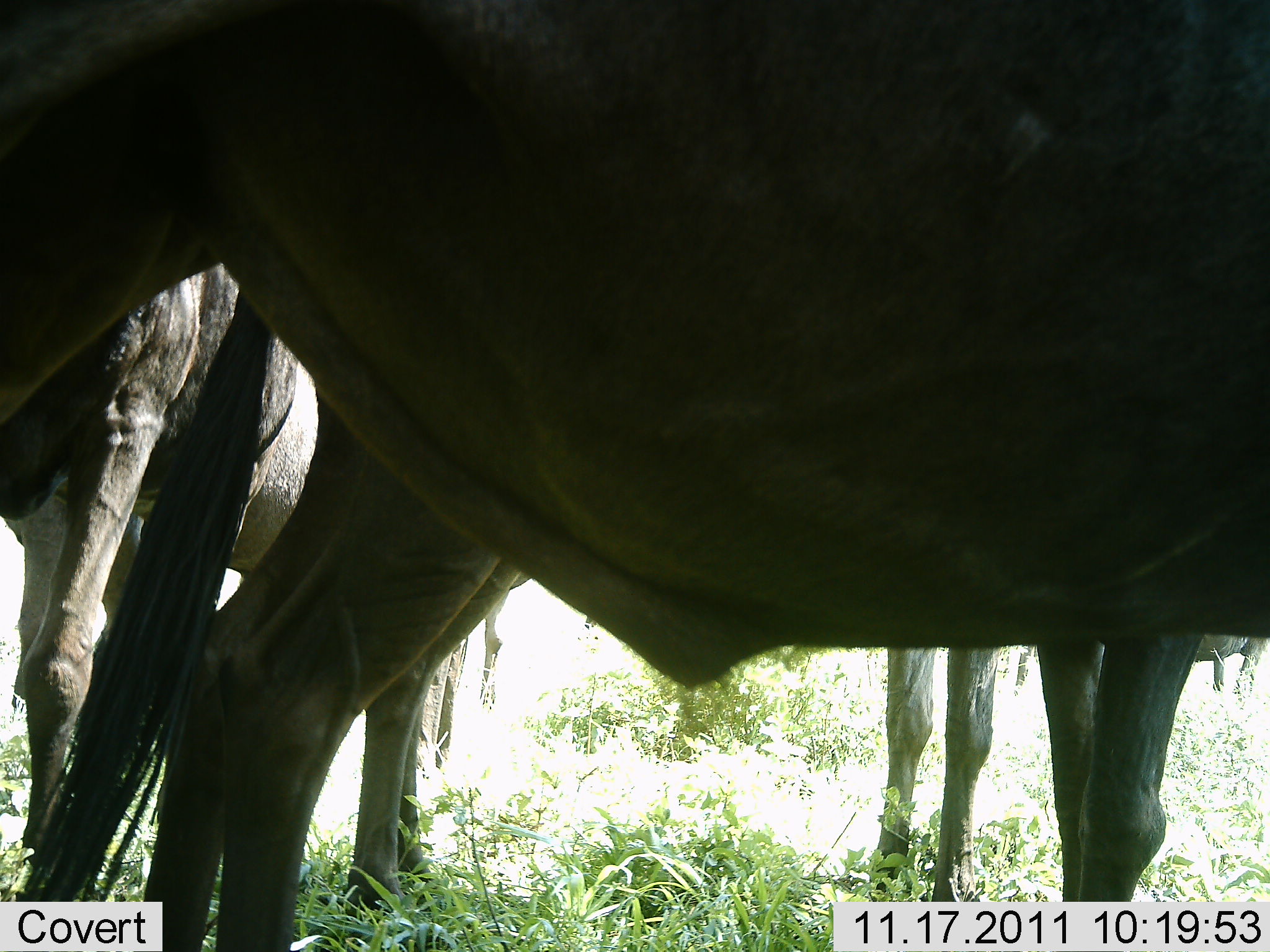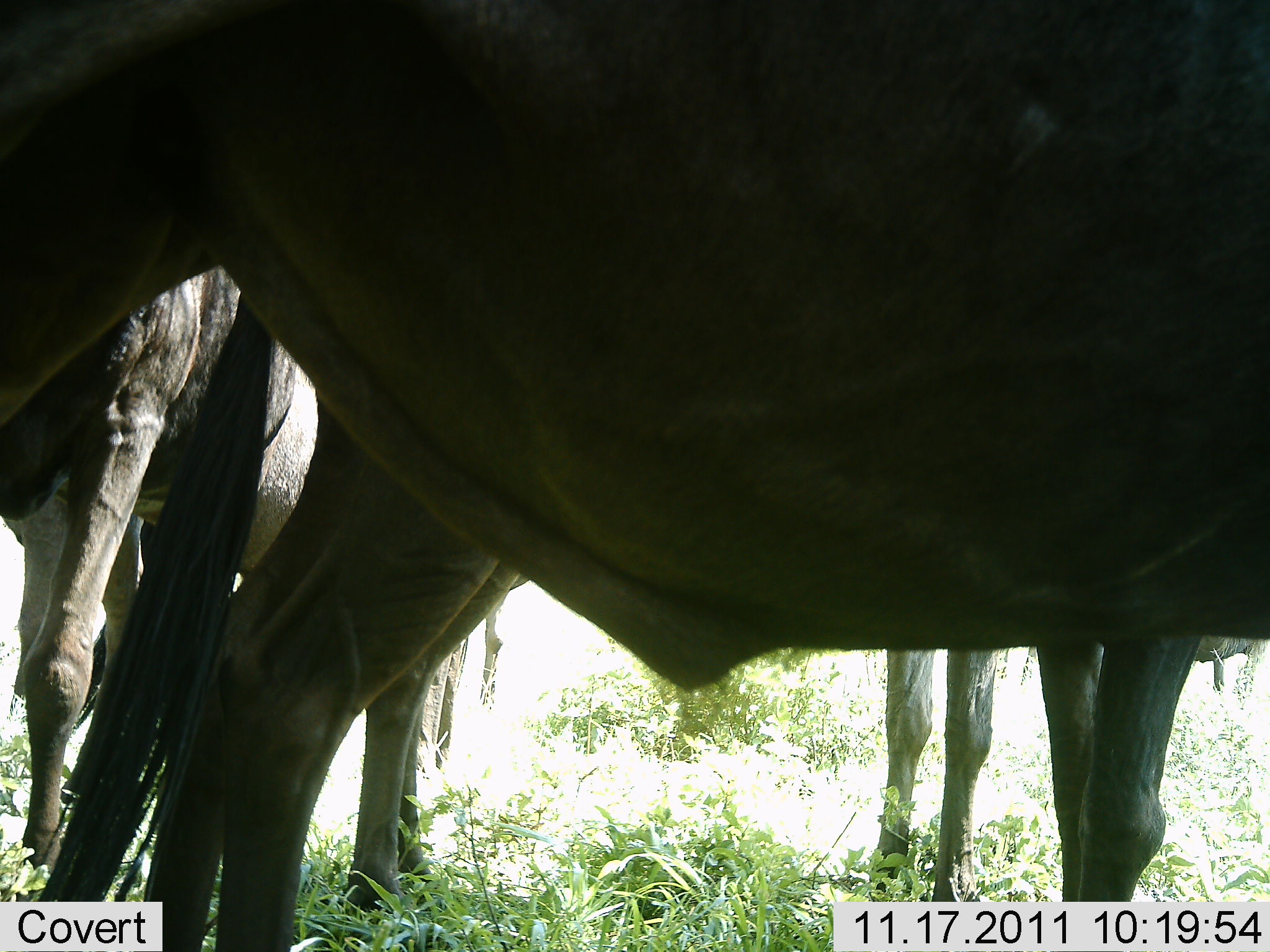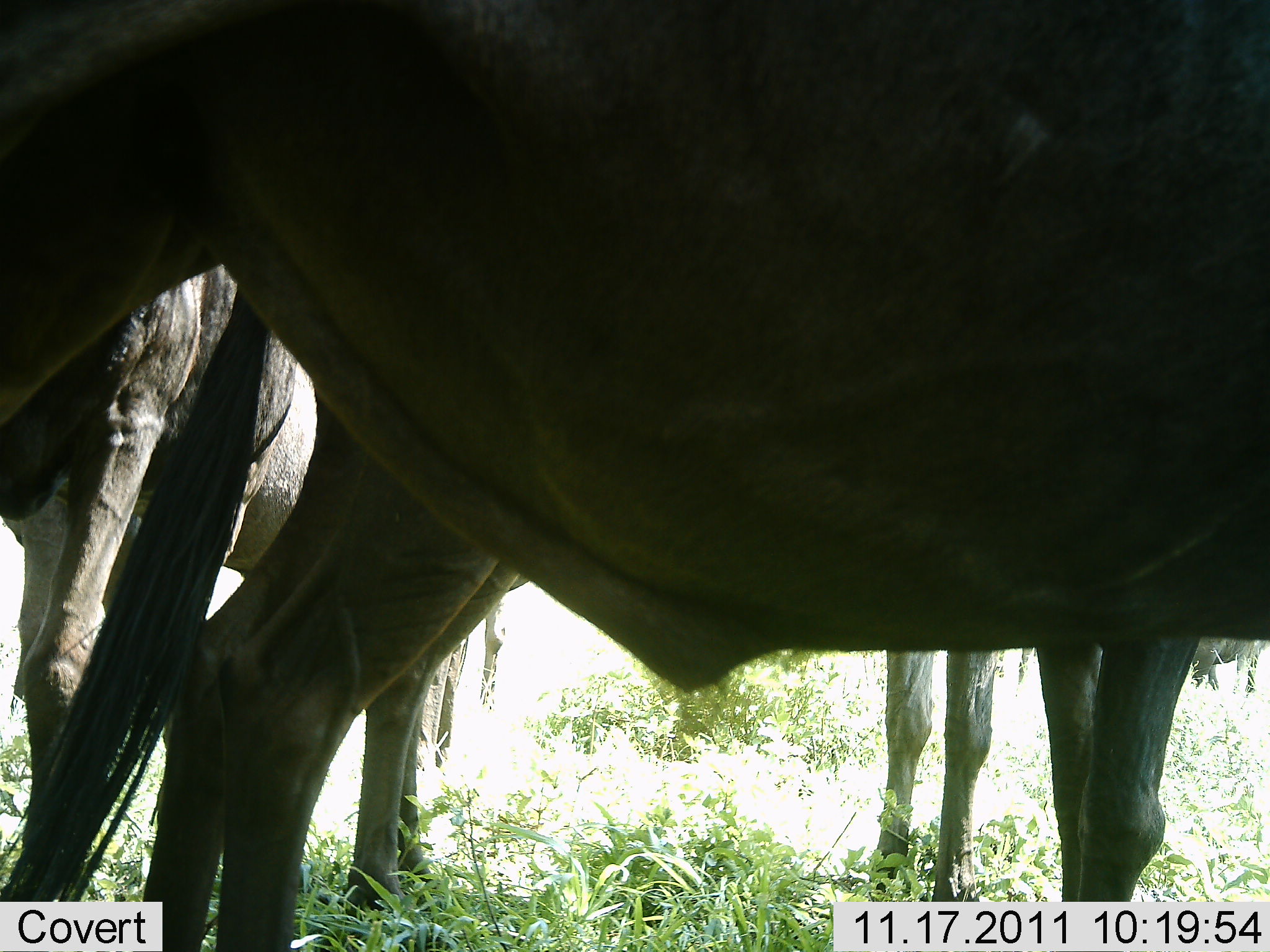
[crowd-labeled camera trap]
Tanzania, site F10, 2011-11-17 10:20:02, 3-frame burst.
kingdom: Animalia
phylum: Chordata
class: Mammalia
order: Artiodactyla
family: Bovidae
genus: Connochaetes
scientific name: Connochaetes taurinus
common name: blue wildebeest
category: wildebeest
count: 4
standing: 100%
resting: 8%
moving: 0%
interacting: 0%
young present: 0%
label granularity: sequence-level